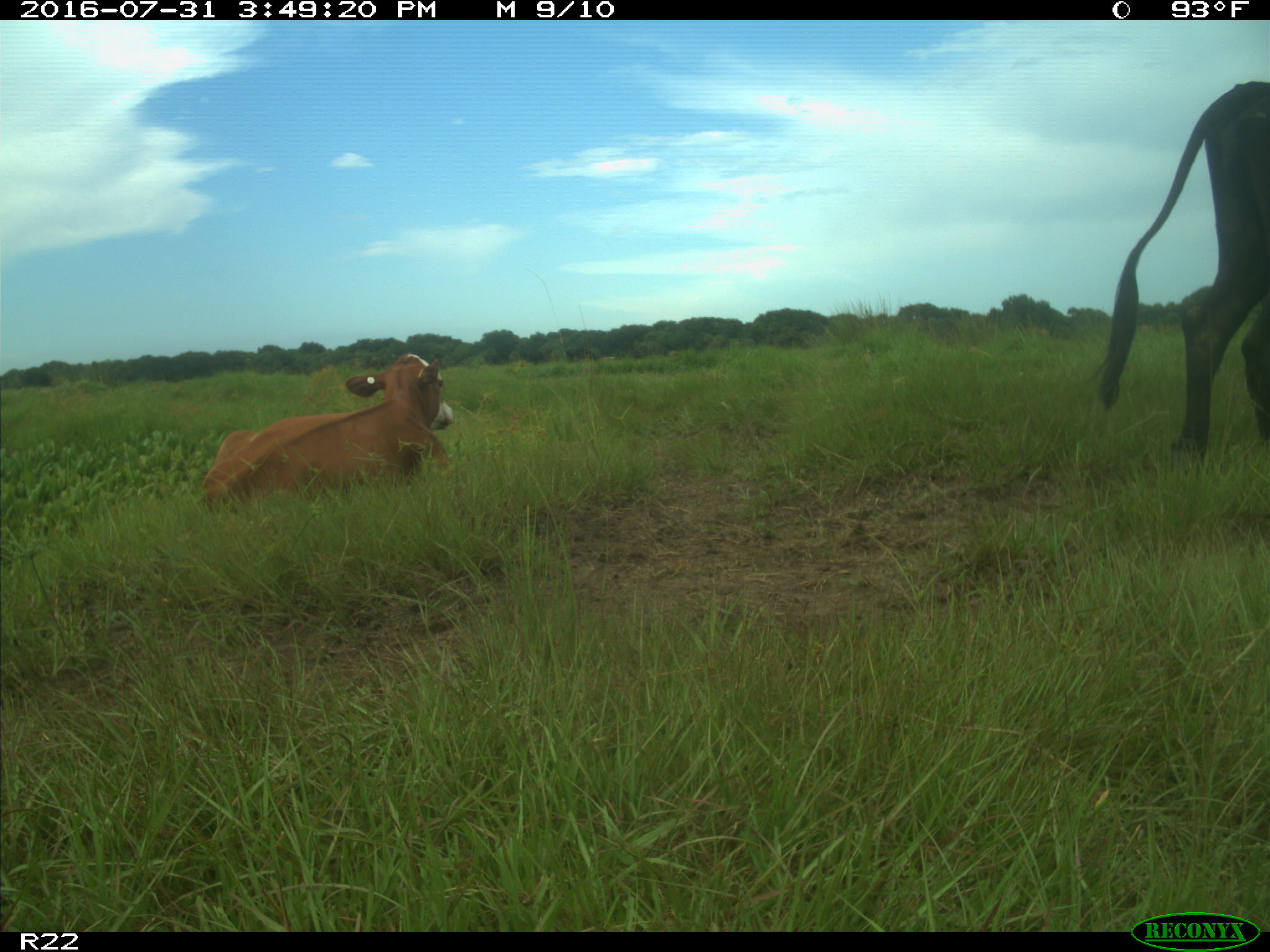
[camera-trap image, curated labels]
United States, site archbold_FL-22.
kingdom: Animalia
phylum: Chordata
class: Mammalia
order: Artiodactyla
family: Bovidae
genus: Bos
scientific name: Bos taurus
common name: domestic cow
Bos taurus (domestic cow).